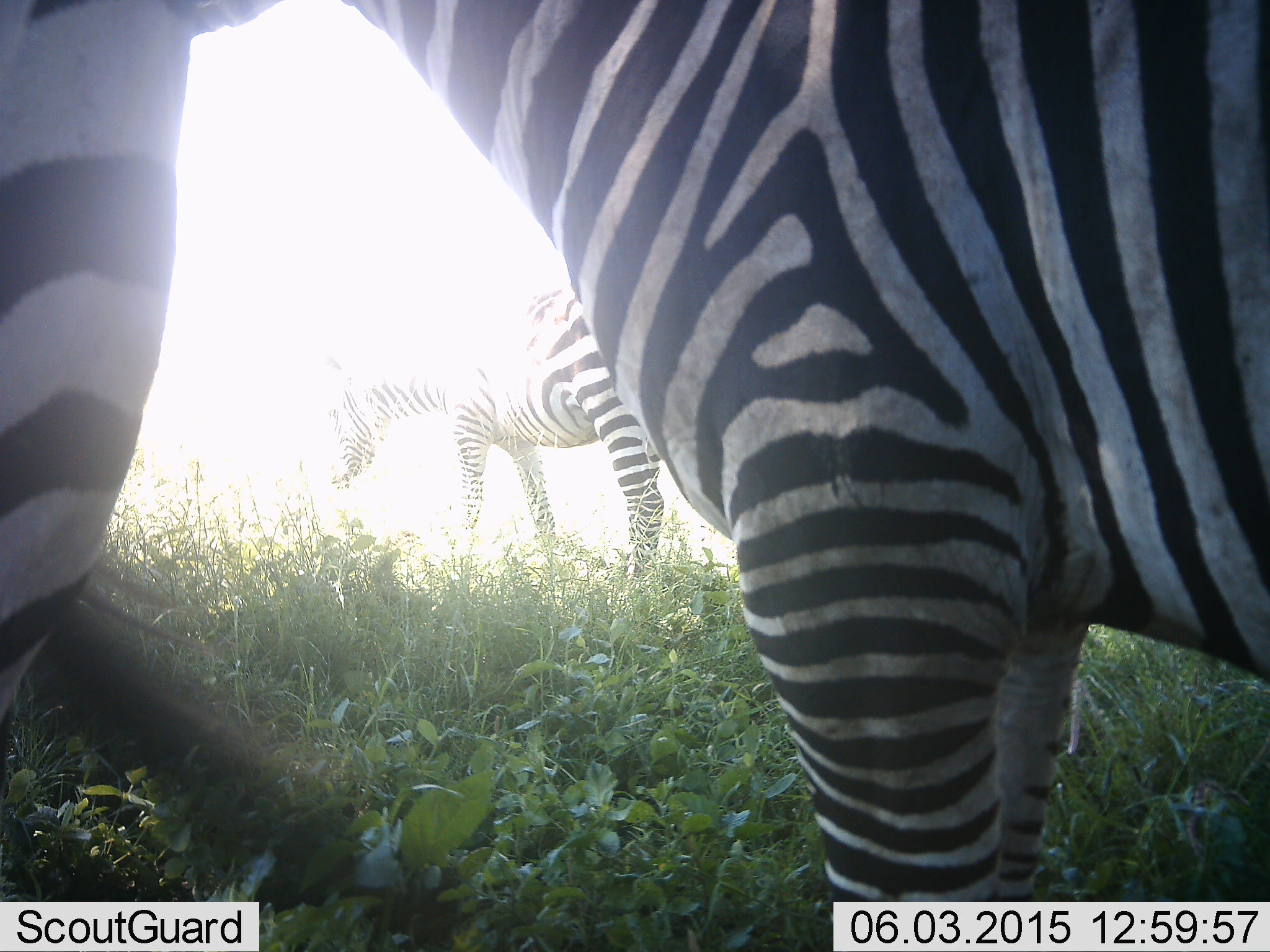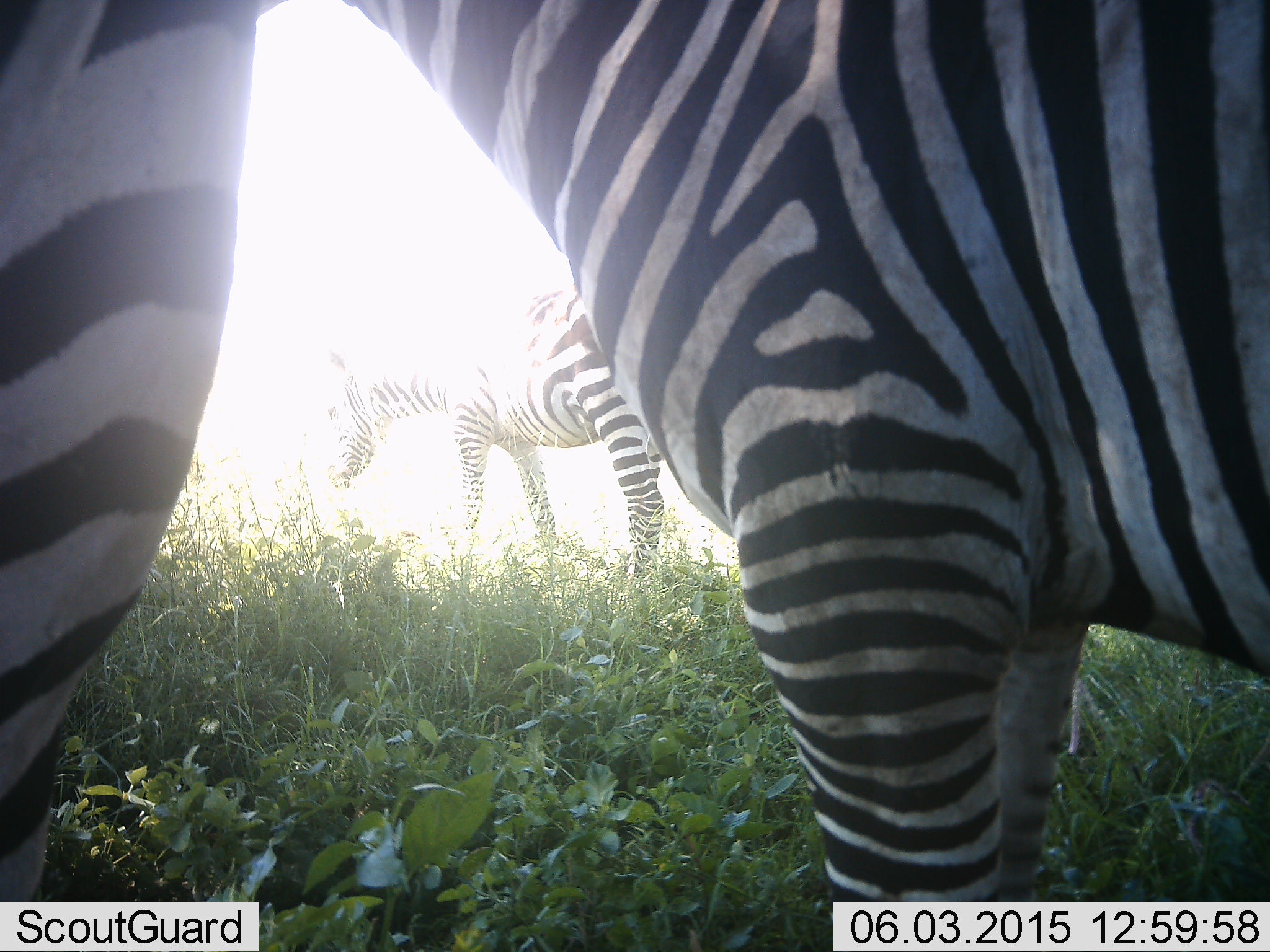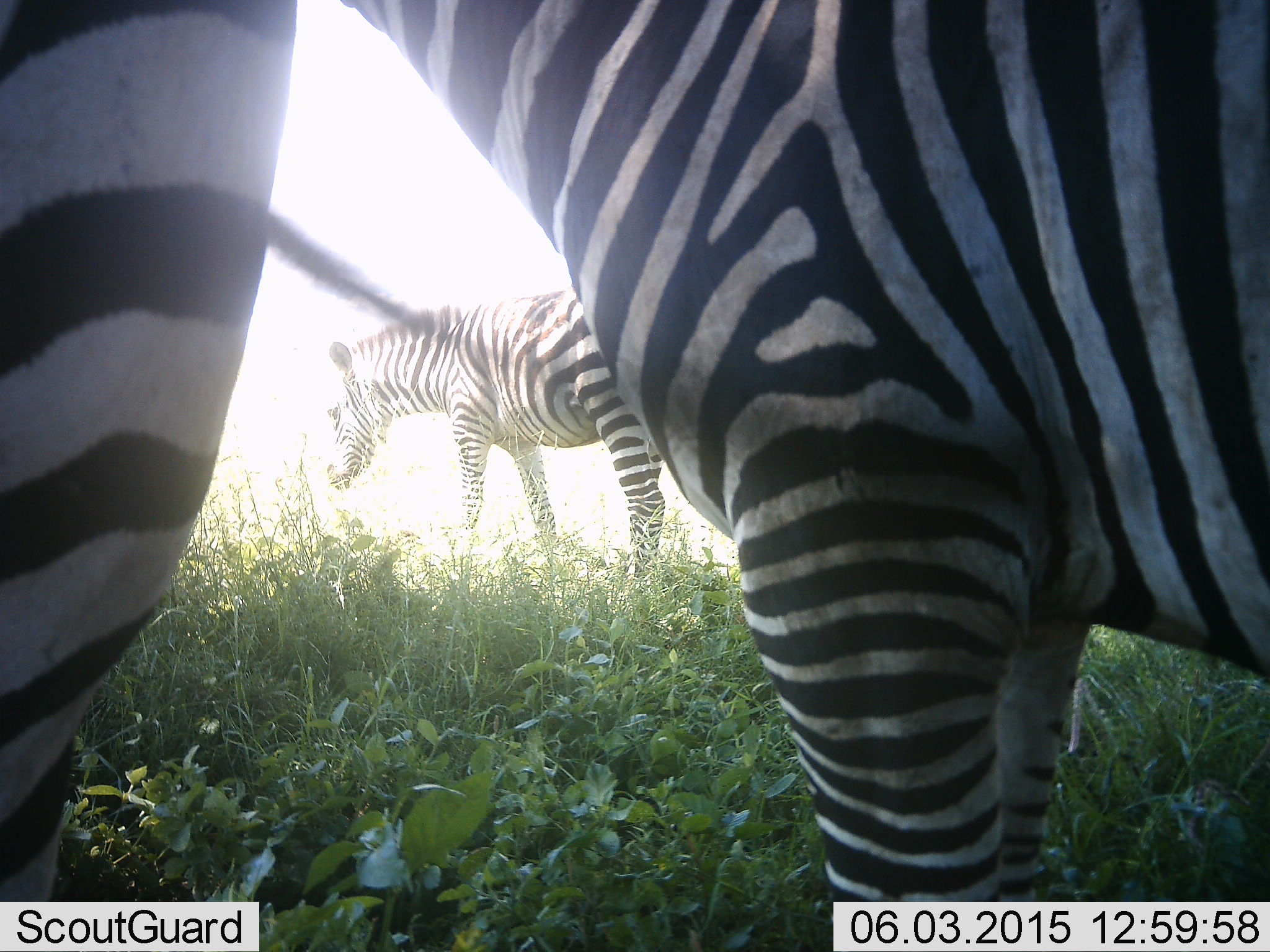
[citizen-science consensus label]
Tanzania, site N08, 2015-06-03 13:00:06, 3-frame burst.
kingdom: Animalia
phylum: Chordata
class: Mammalia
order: Perissodactyla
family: Equidae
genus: Equus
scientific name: Equus quagga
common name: plains zebra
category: zebra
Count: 3.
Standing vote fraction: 90%.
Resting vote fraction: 0%.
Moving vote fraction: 0%.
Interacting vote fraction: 10%.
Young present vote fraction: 0%.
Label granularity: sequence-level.